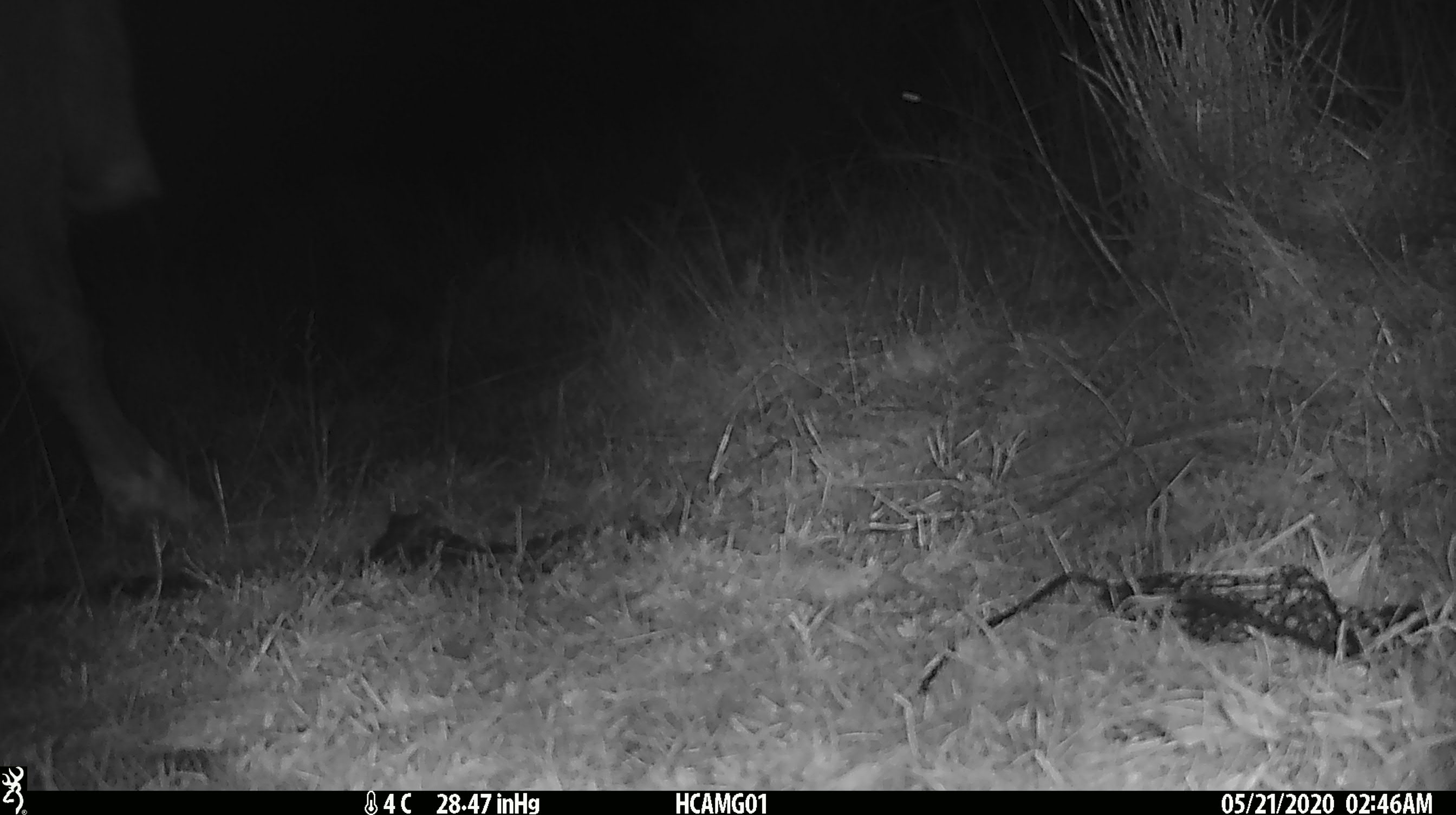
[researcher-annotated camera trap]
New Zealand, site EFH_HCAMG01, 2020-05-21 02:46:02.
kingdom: Animalia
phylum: Chordata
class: Mammalia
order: Artiodactyla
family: Bovidae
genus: Bos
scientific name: Bos taurus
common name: domestic cow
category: cow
Cow (domestic cow) (Bos taurus).